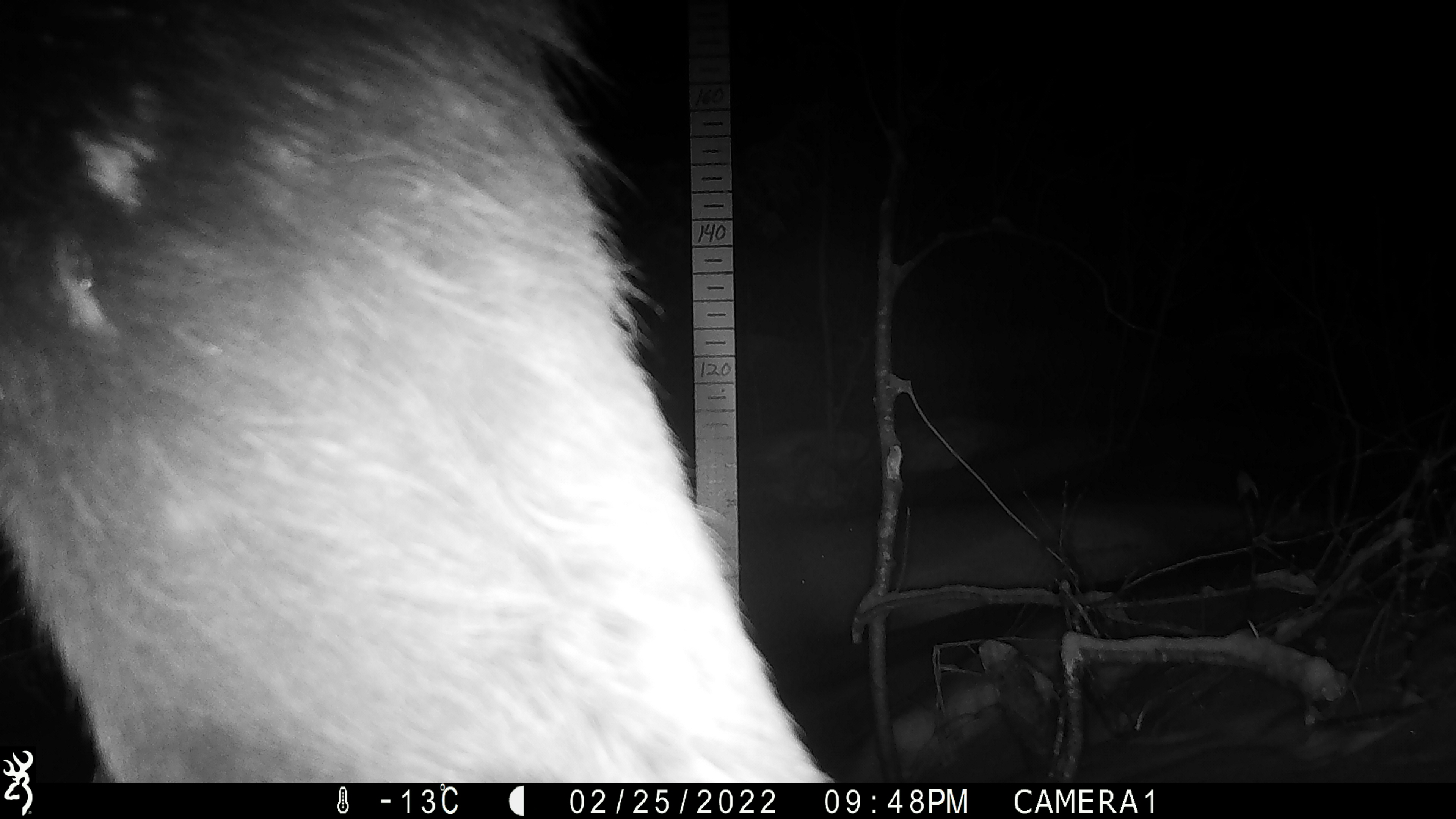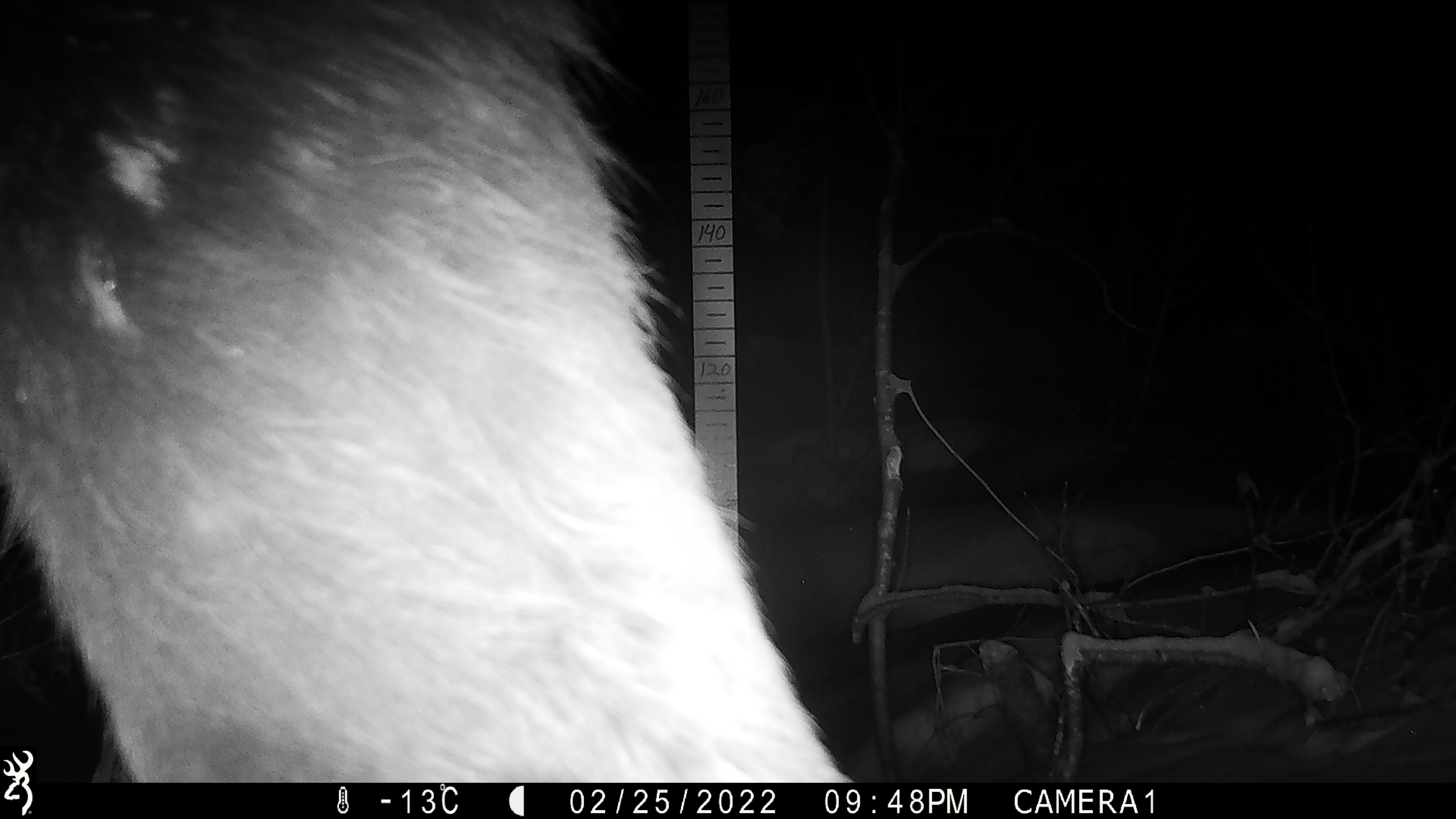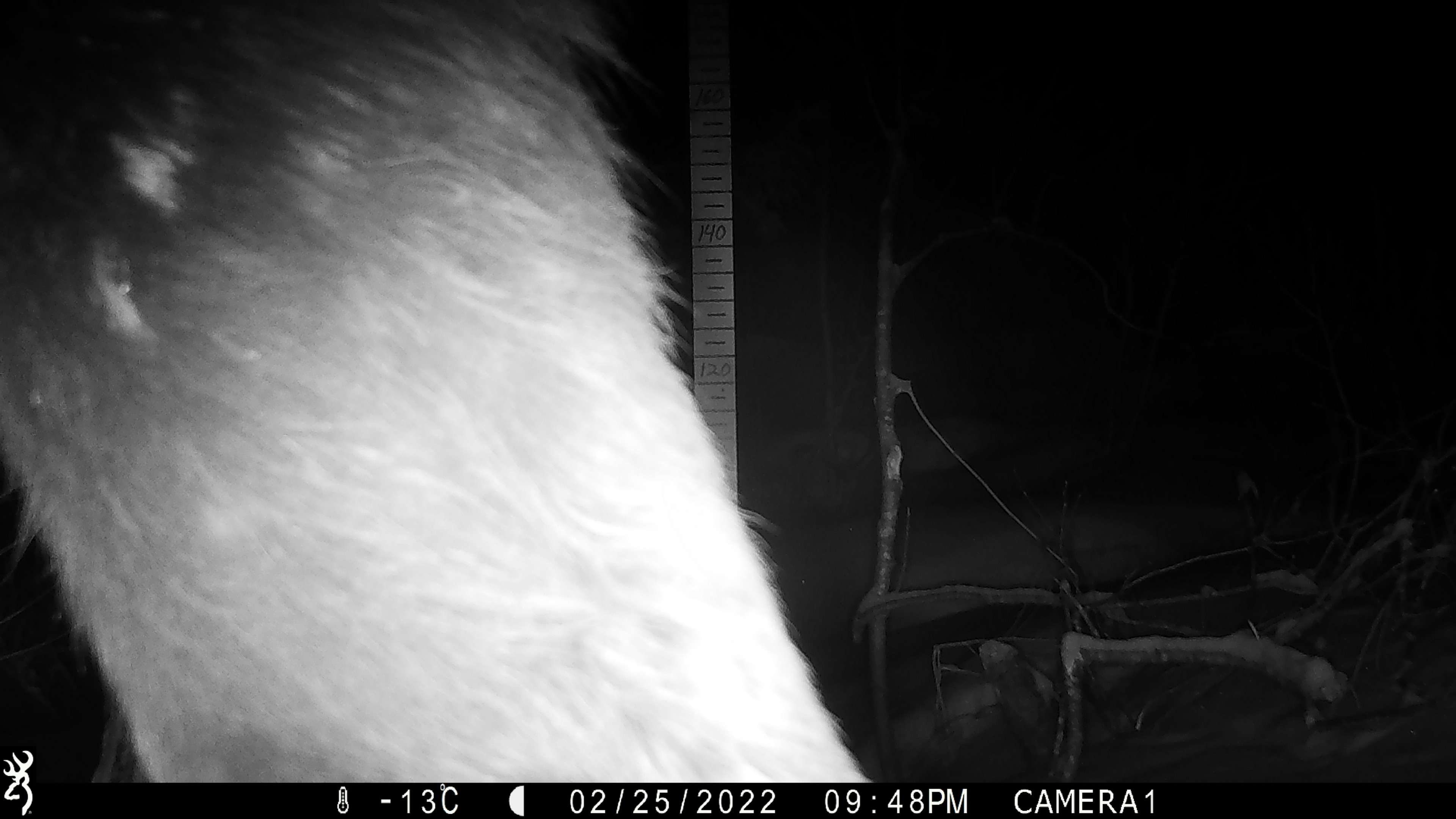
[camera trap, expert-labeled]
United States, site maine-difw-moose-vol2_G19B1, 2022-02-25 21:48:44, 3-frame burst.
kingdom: Animalia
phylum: Chordata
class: Mammalia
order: Artiodactyla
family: Cervidae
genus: Alces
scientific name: Alces alces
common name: moose